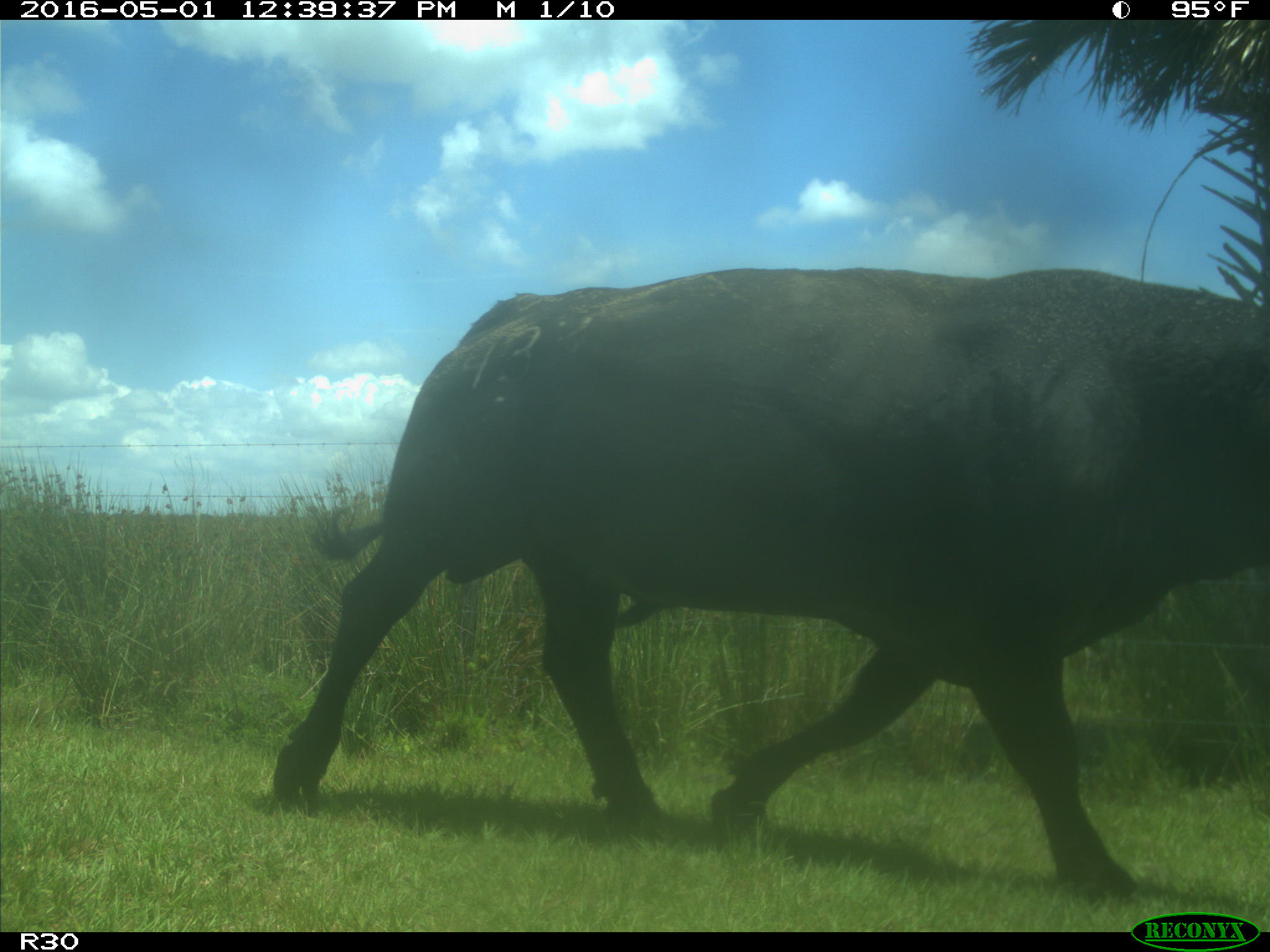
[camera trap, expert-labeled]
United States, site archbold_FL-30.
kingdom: Animalia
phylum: Chordata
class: Mammalia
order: Artiodactyla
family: Bovidae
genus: Bos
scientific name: Bos taurus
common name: domestic cow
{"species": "Bos taurus (domestic cow)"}